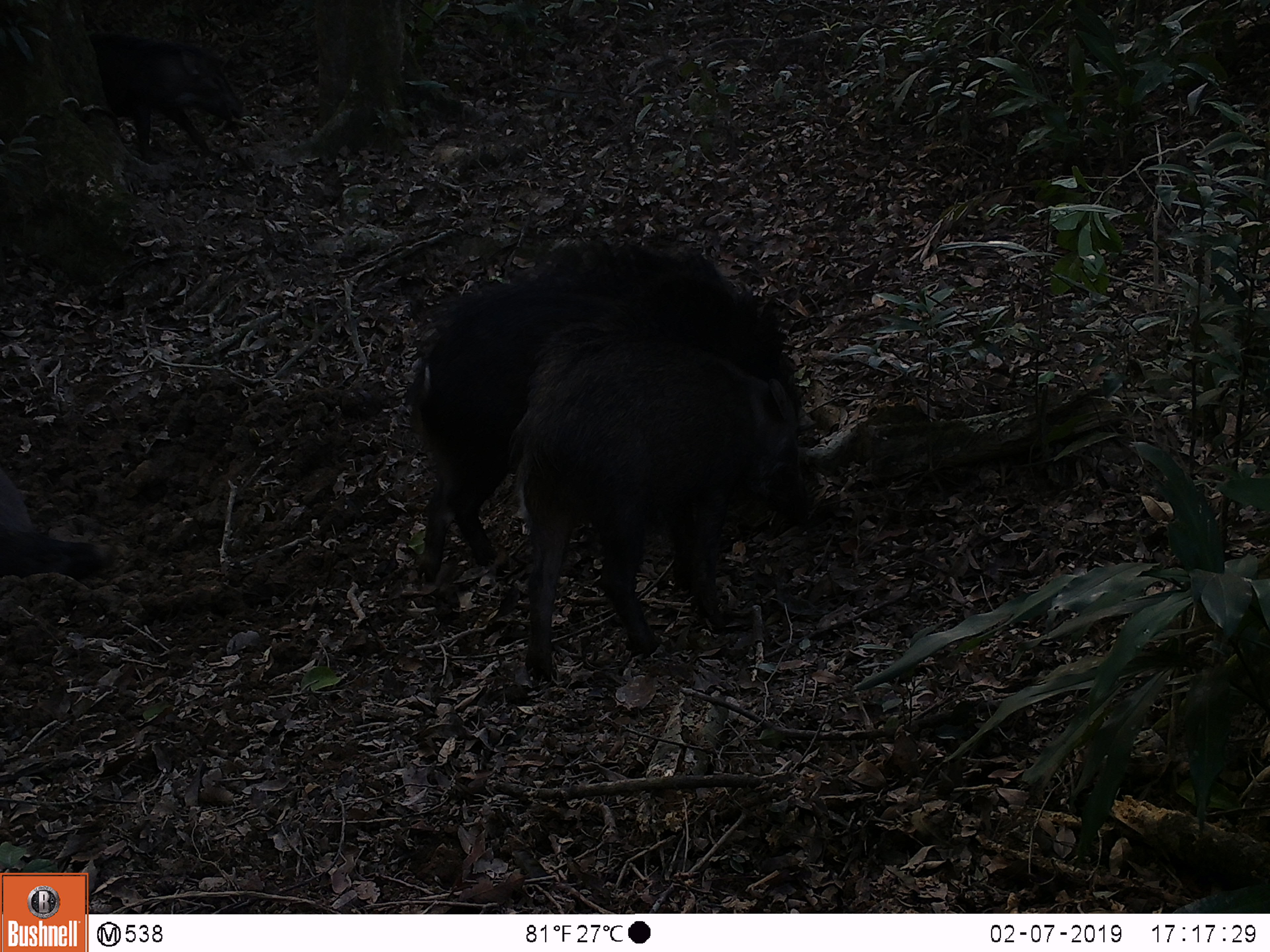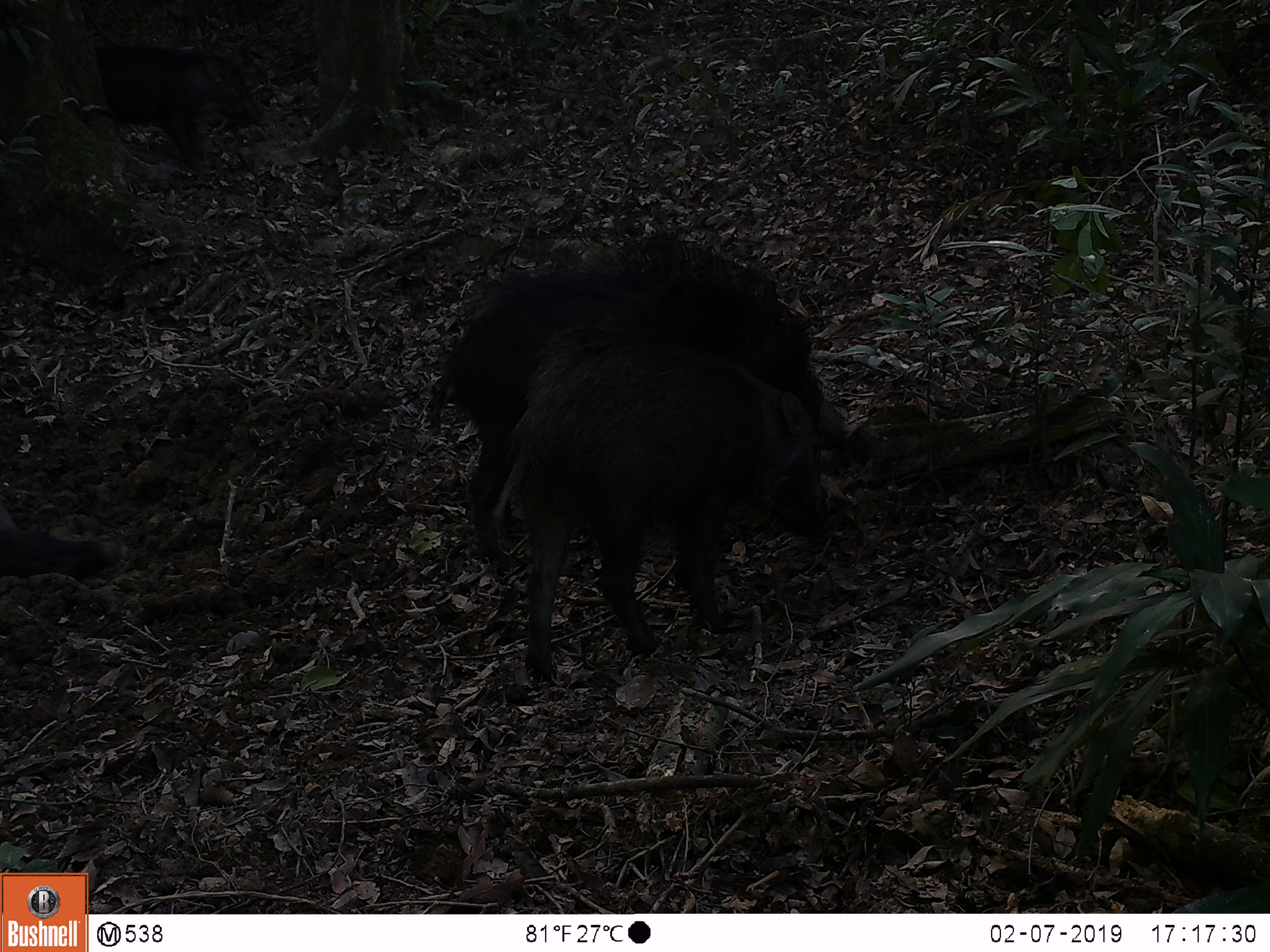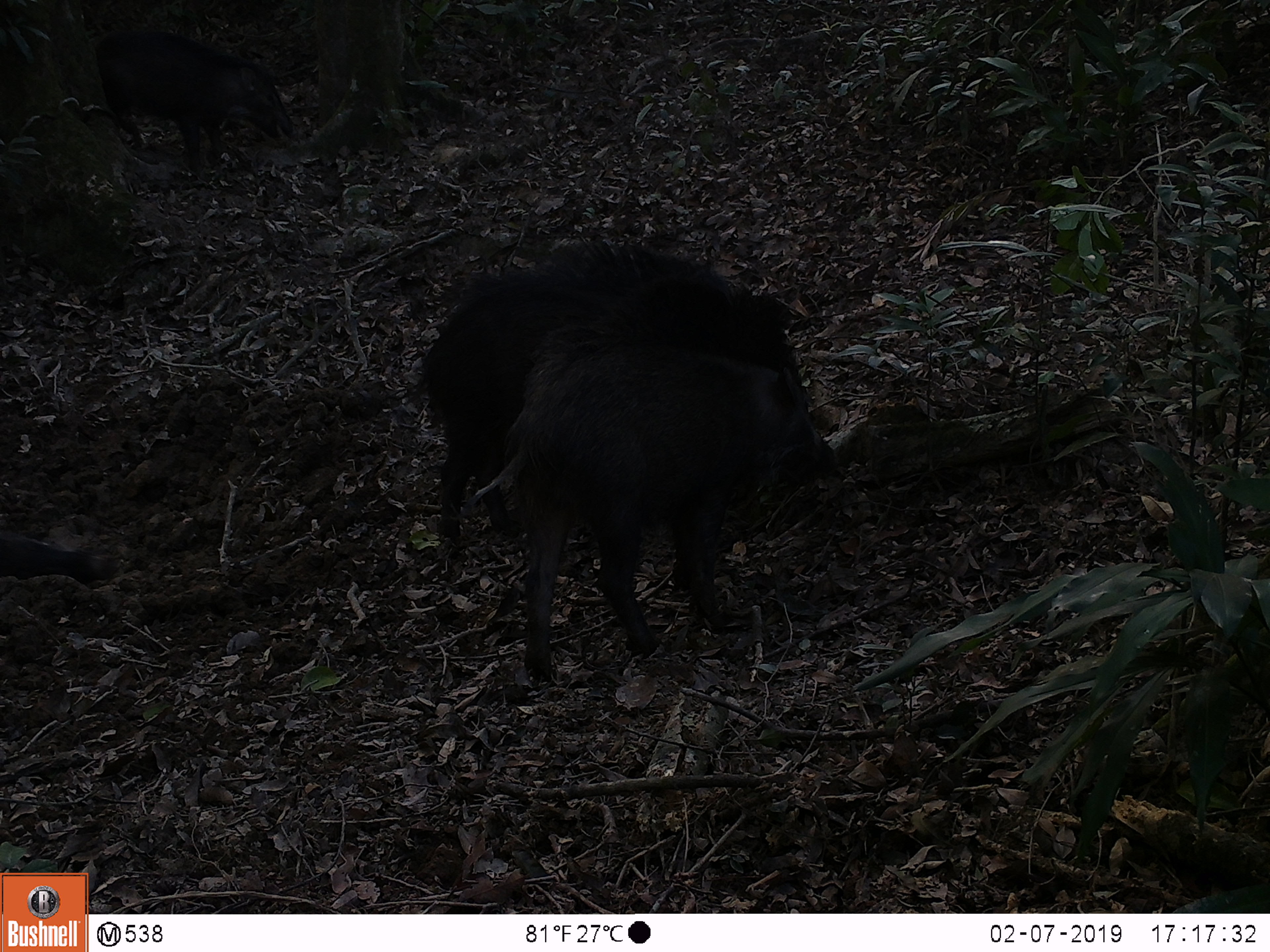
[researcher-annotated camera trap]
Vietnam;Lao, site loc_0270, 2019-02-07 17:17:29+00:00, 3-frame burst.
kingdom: Animalia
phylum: Chordata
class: Mammalia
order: Artiodactyla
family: Suidae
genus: Sus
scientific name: Sus scrofa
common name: eurasian wild pig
Eurasian wild pig (Sus scrofa). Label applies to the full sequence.